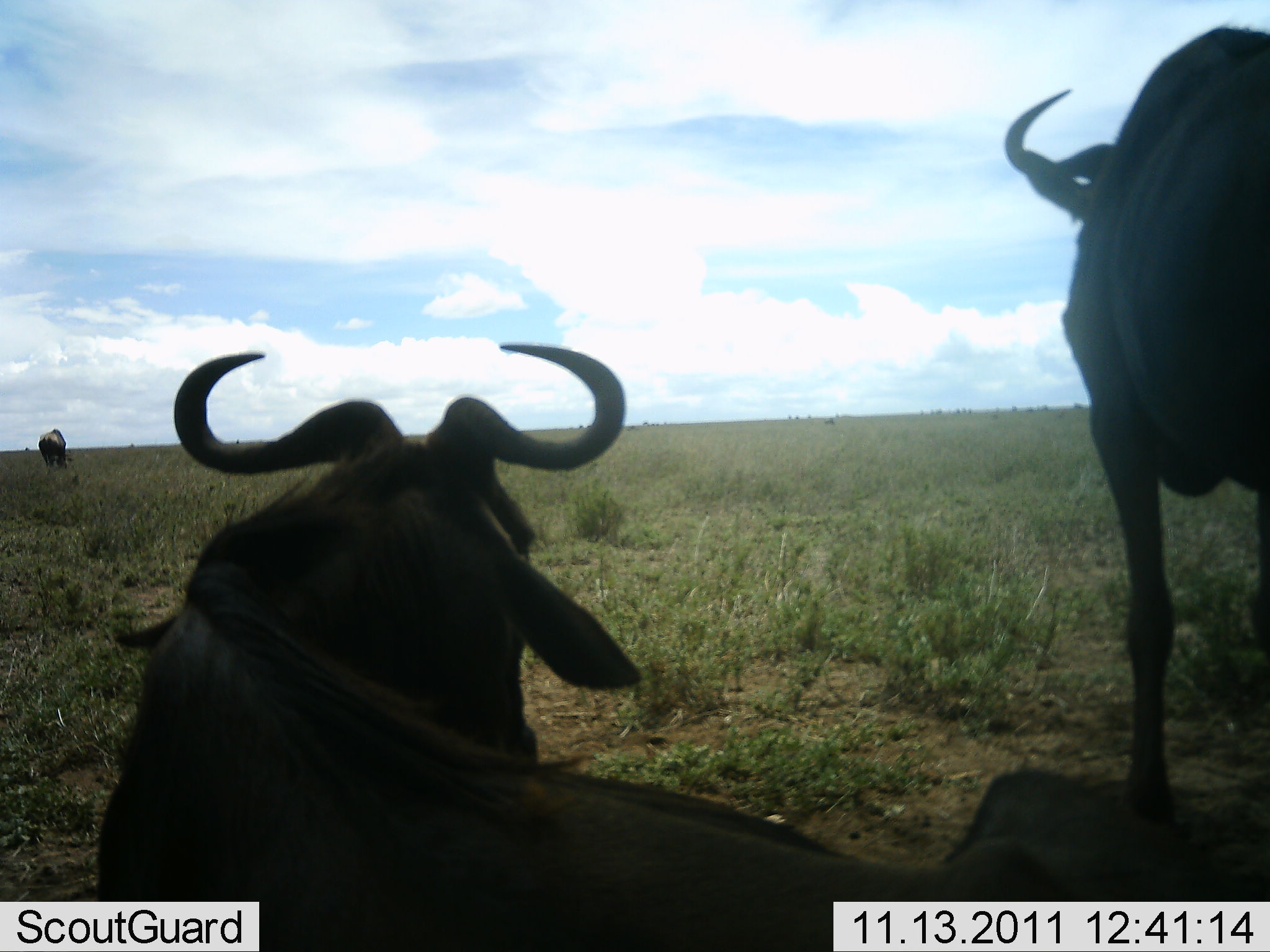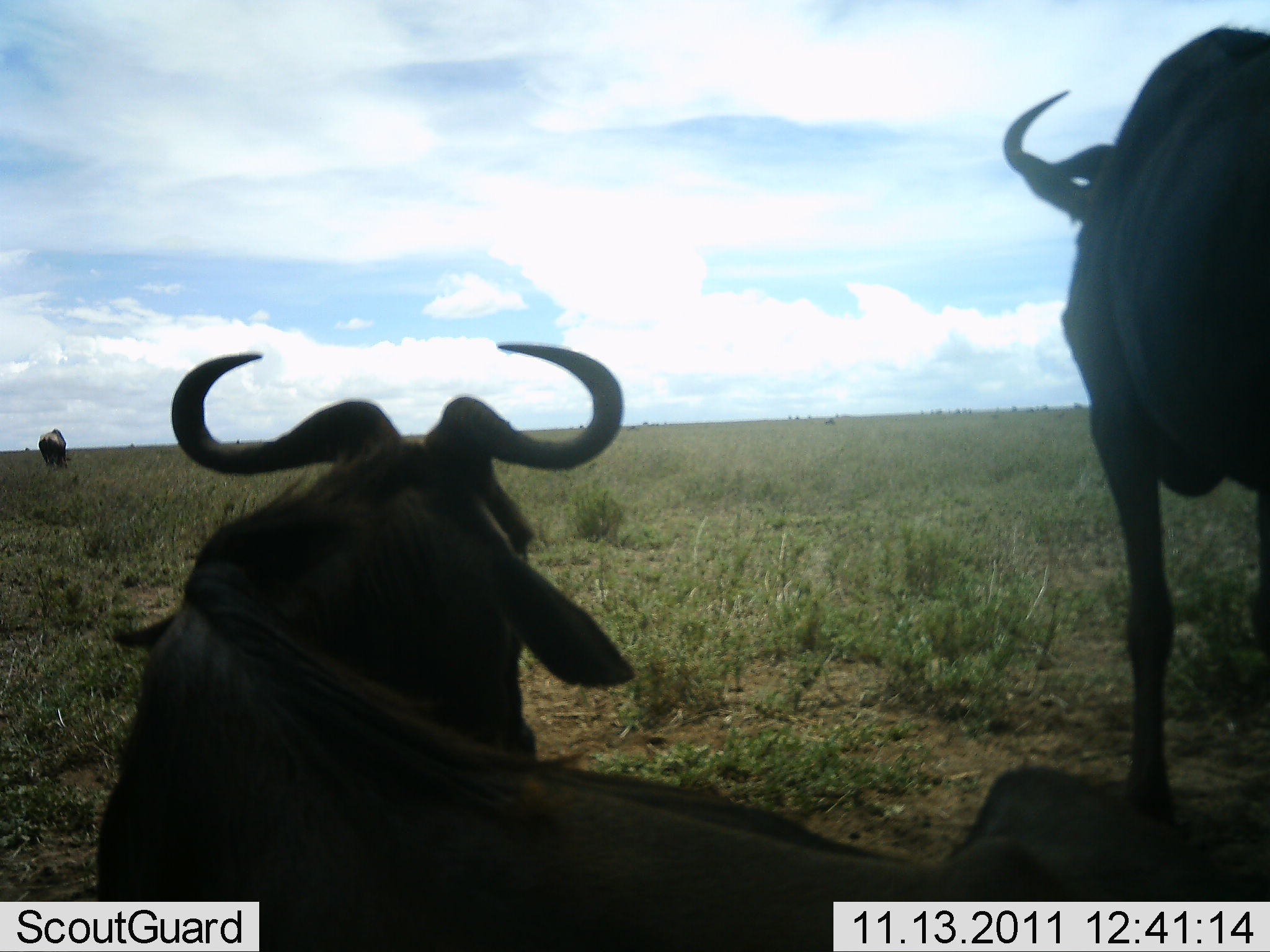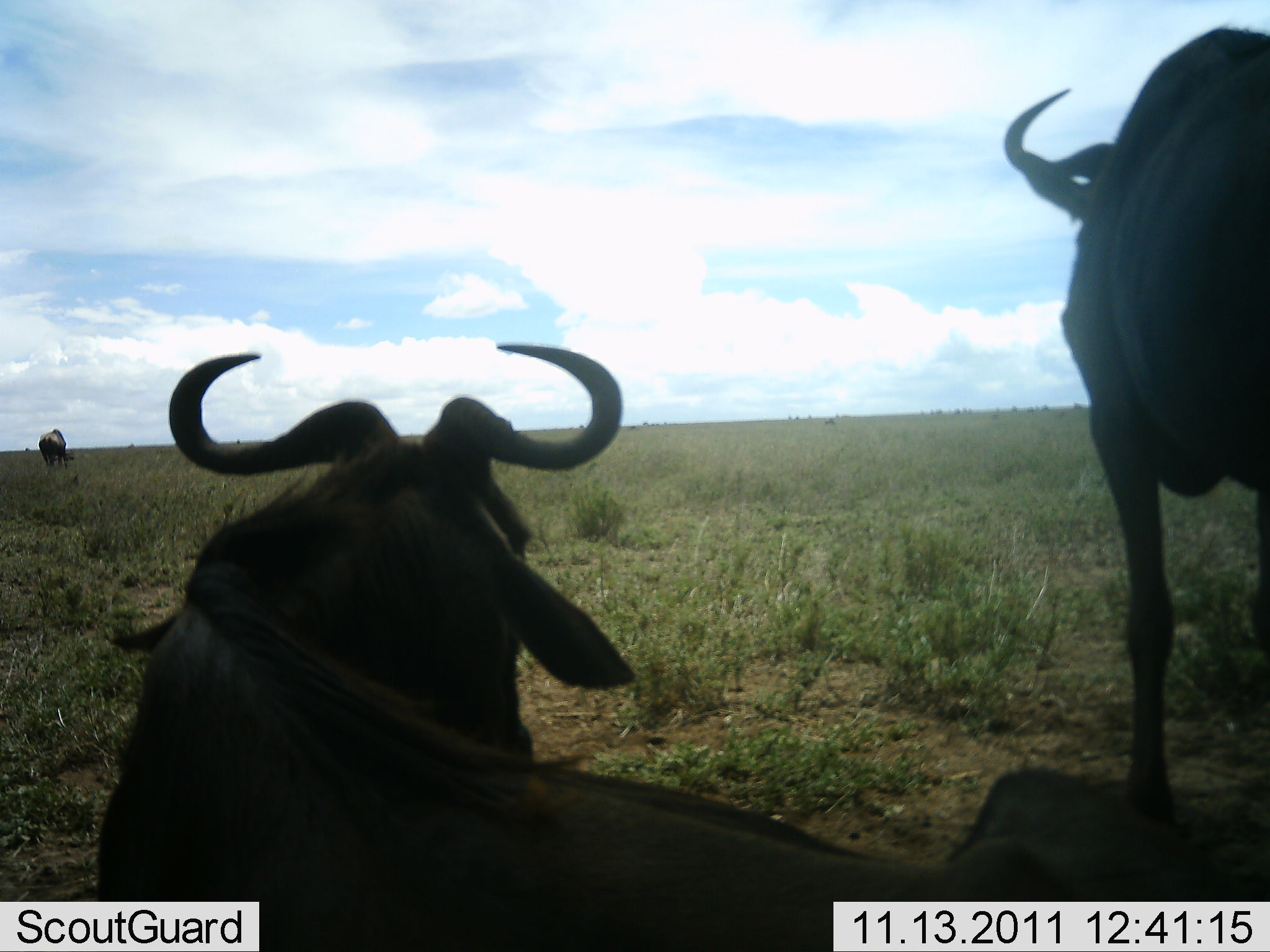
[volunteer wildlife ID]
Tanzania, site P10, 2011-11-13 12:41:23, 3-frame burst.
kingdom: Animalia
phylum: Chordata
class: Mammalia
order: Artiodactyla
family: Bovidae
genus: Connochaetes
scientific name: Connochaetes taurinus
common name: blue wildebeest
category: wildebeest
Wildebeest (blue wildebeest) (Connochaetes taurinus), count 3. Behavior (volunteer vote fractions): standing 80%, resting 80%, moving 13%, interacting 0%. Young present (vote fraction): 0%. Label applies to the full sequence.